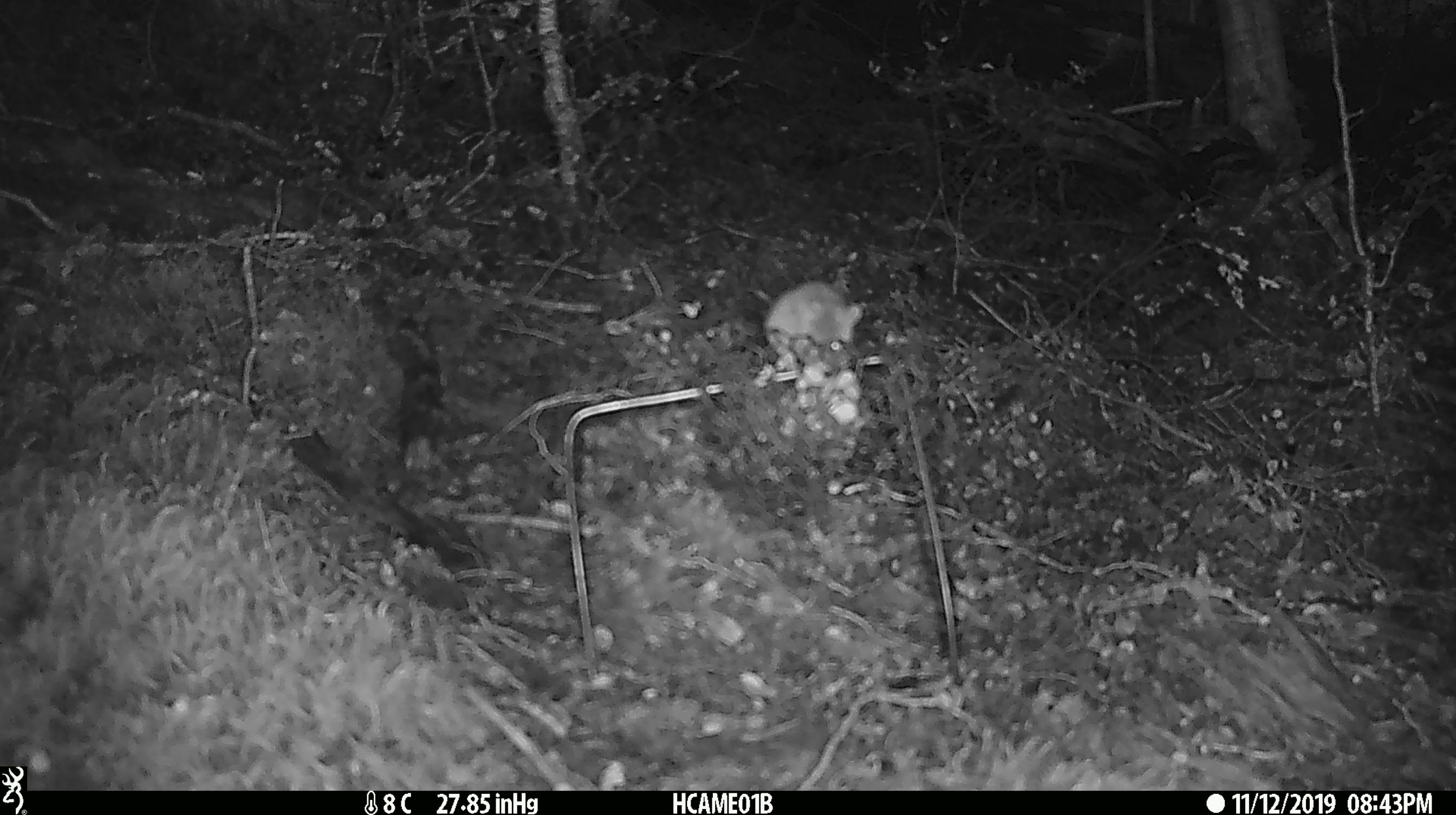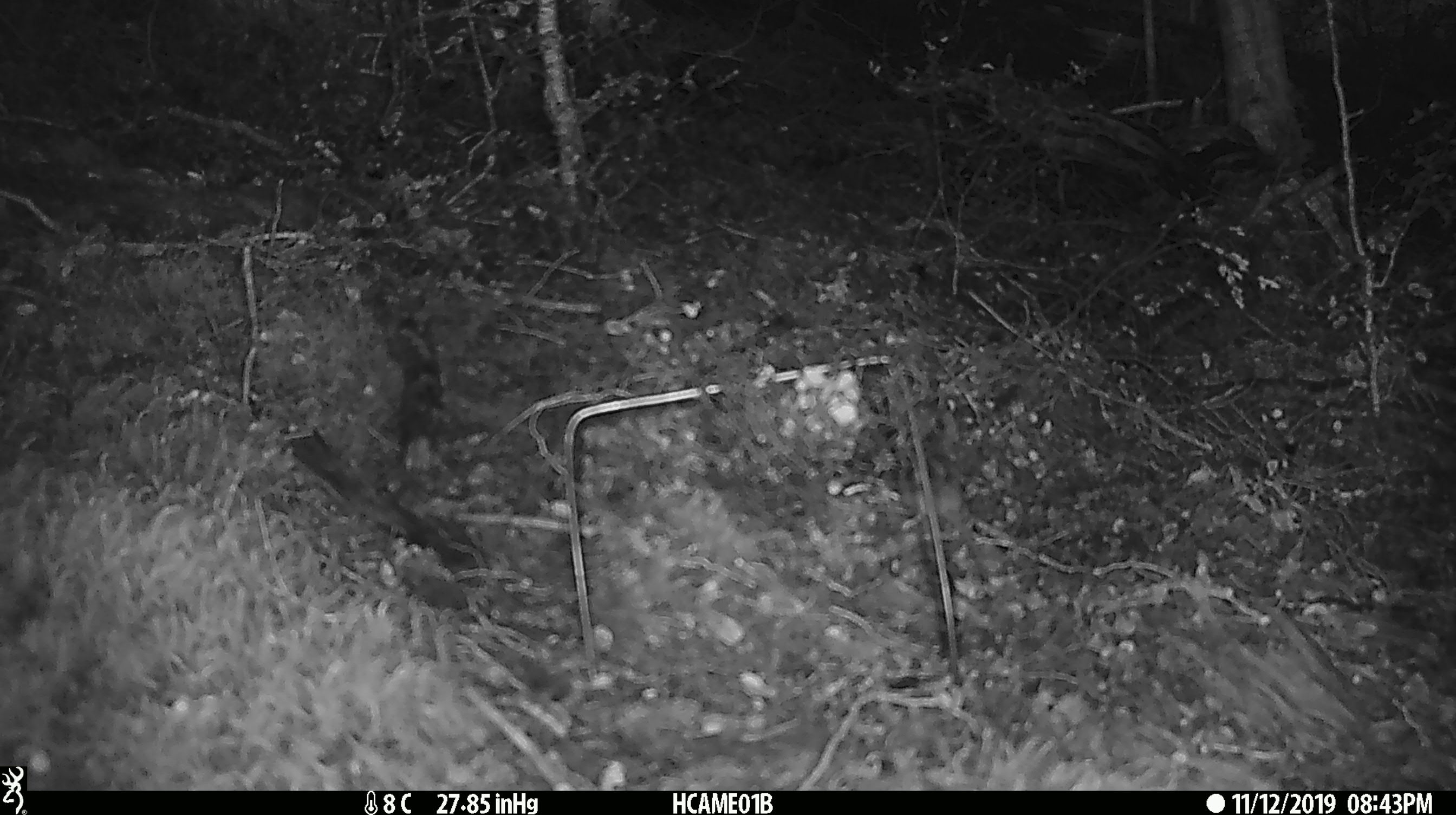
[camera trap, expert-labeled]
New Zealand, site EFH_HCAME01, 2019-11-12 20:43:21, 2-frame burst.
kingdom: Animalia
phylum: Chordata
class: Mammalia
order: Rodentia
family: Muridae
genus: Mus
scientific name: Mus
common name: mouse